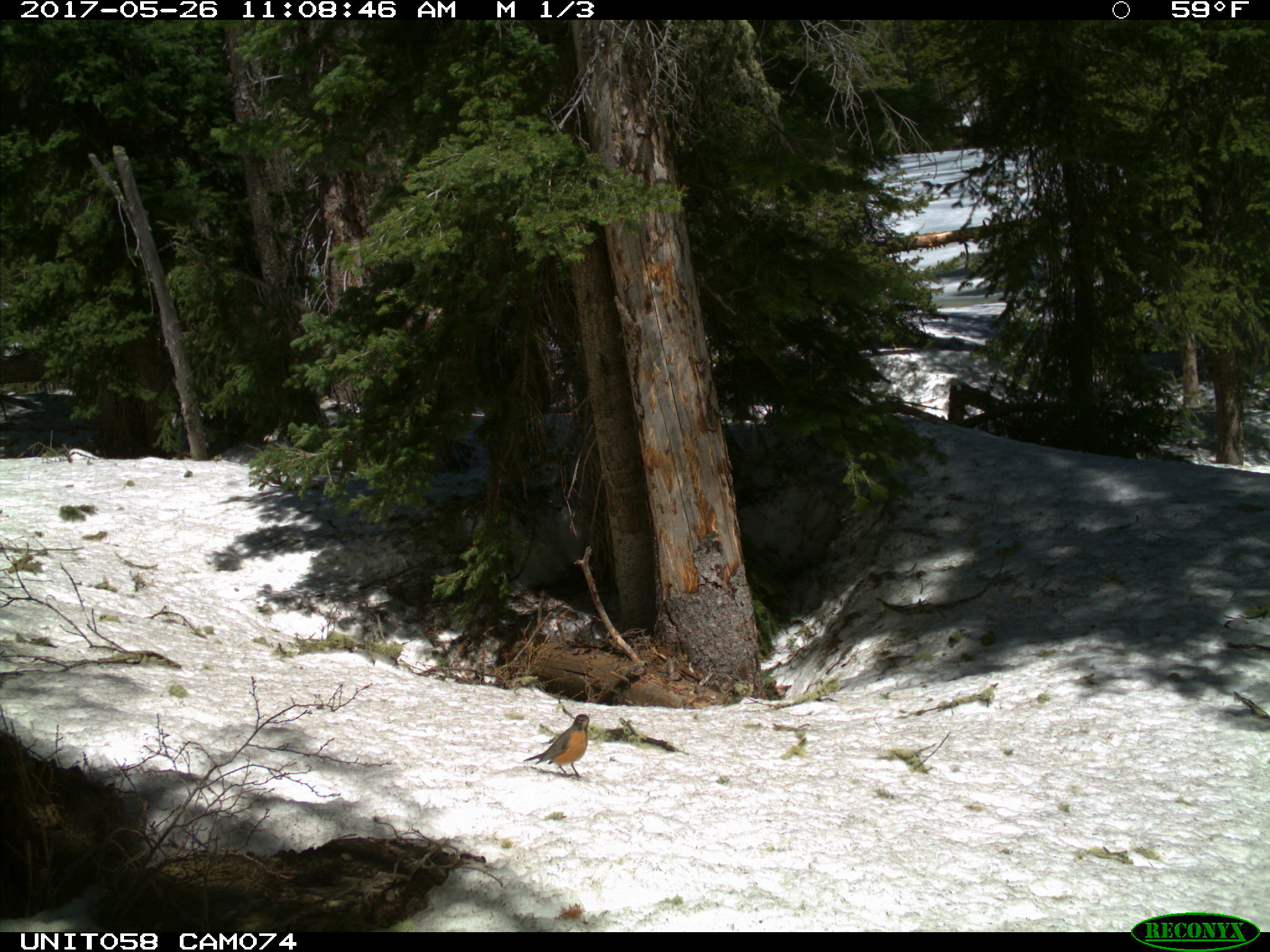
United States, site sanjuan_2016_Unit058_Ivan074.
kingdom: Animalia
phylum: Chordata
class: Aves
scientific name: Aves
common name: birds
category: unidentified bird